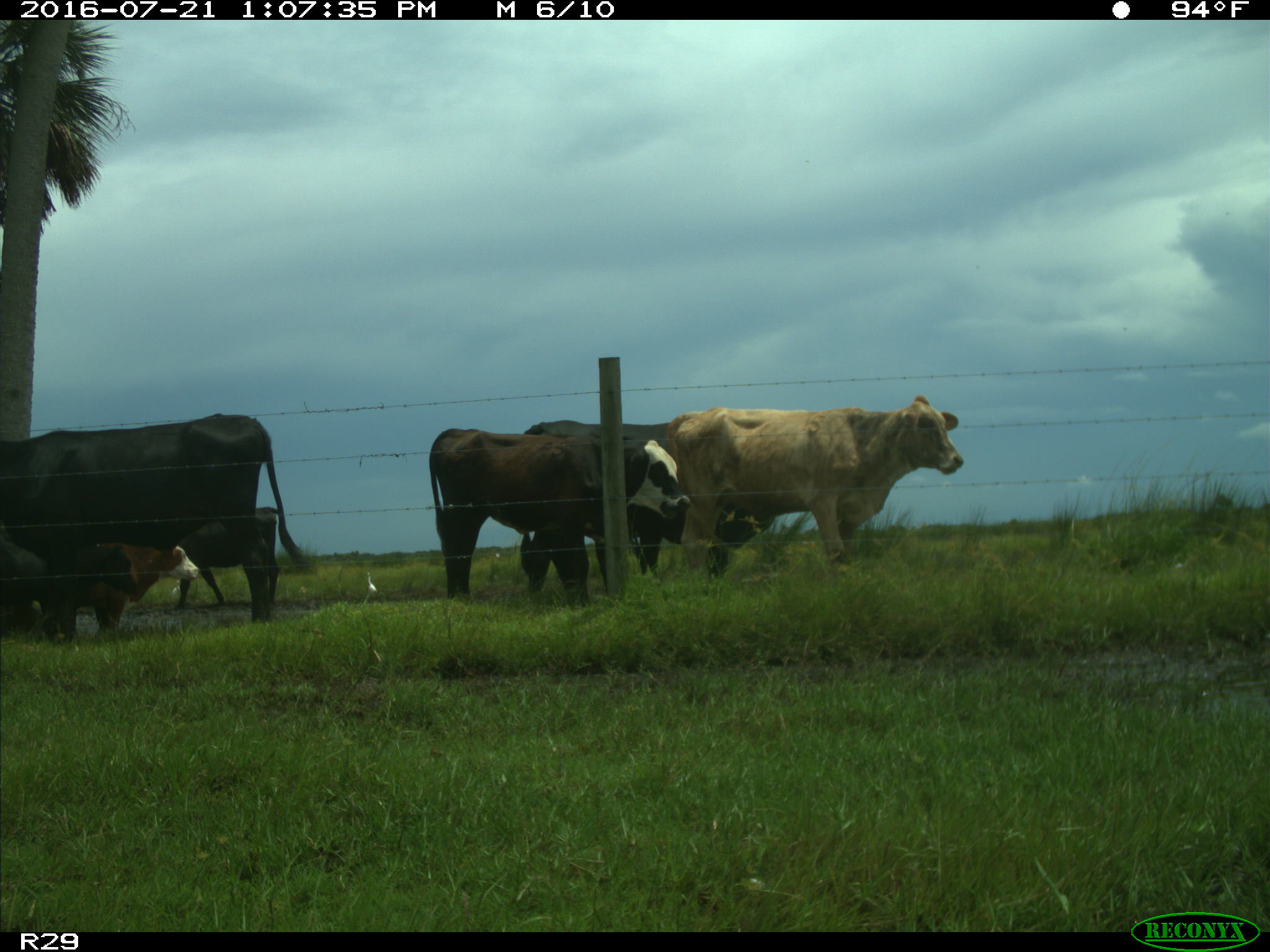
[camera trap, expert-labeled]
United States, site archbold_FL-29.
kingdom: Animalia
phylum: Chordata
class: Mammalia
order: Artiodactyla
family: Bovidae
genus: Bos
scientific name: Bos taurus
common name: domestic cow